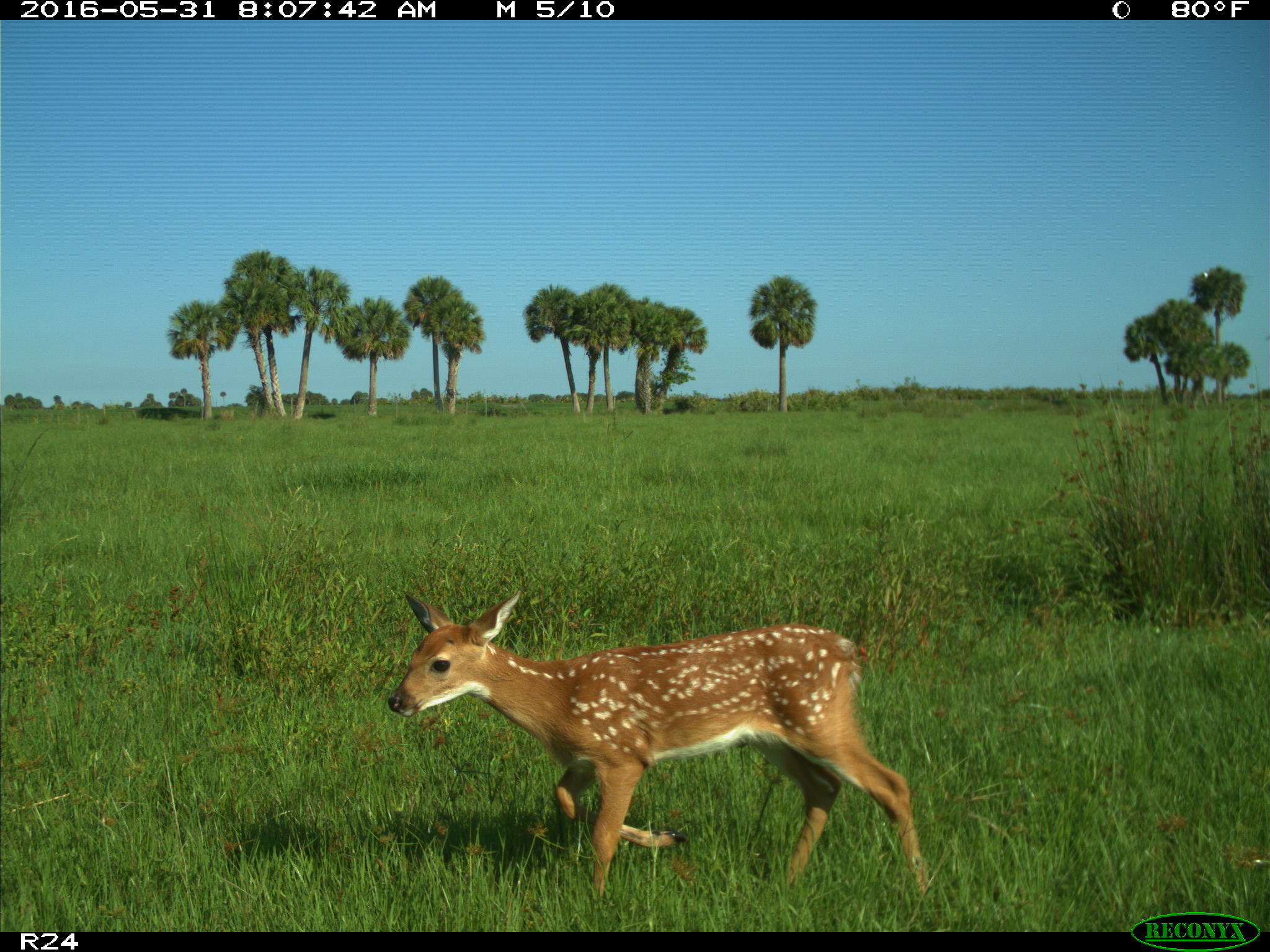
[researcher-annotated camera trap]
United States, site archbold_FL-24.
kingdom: Animalia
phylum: Chordata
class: Mammalia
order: Artiodactyla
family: Cervidae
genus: Odocoileus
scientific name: Odocoileus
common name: deer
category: unidentified deer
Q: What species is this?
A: Unidentified deer (deer) (Odocoileus).